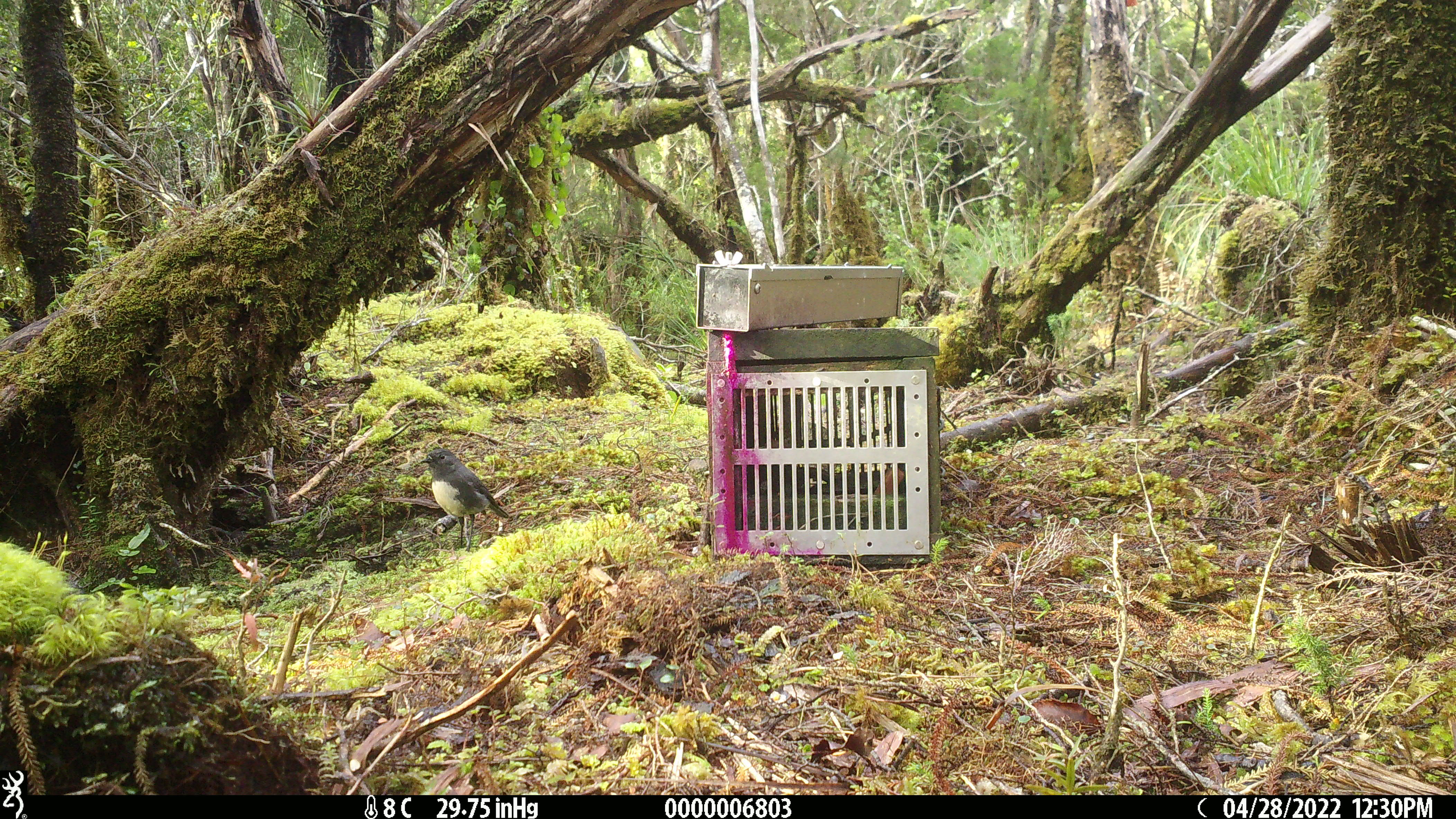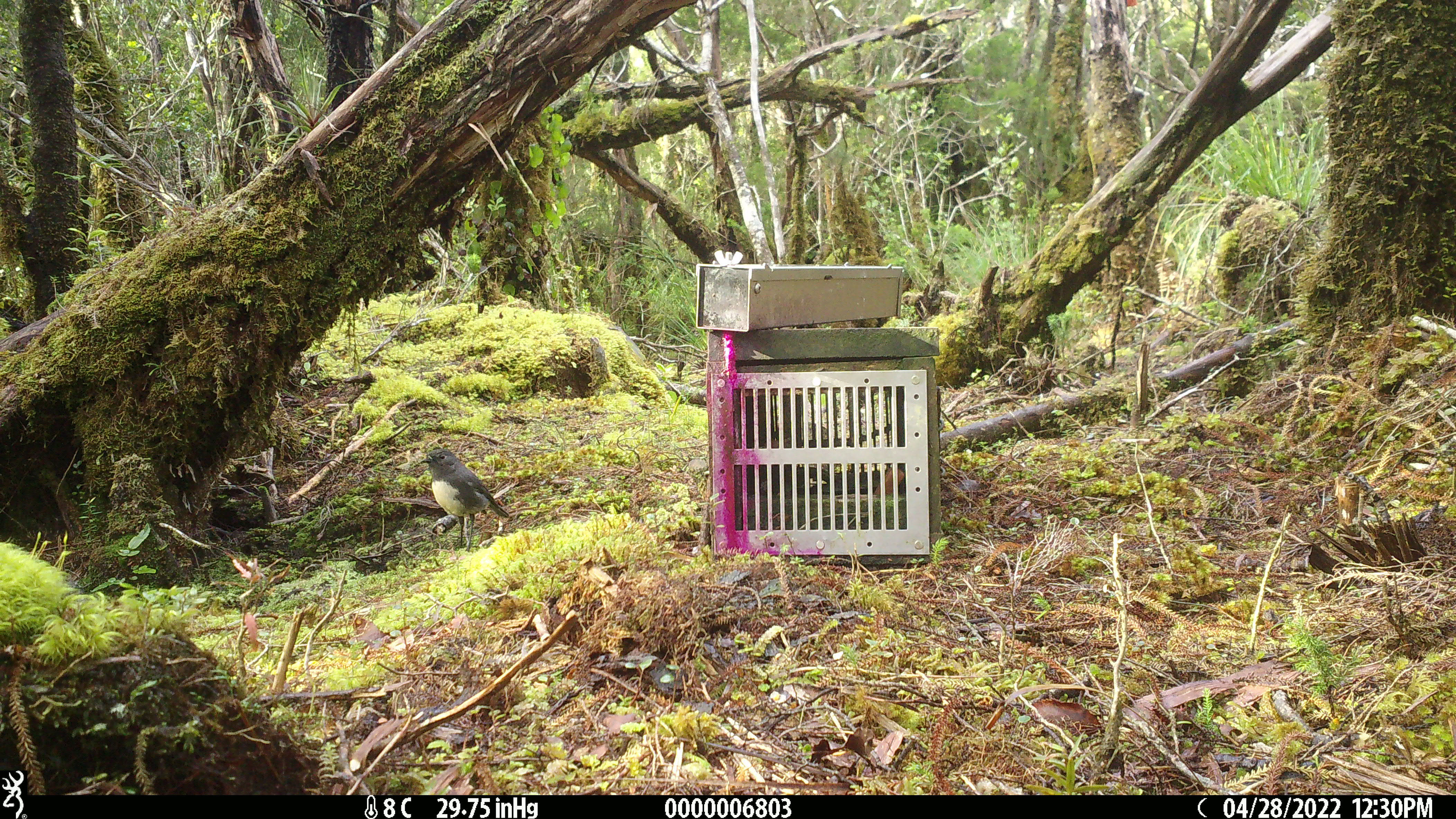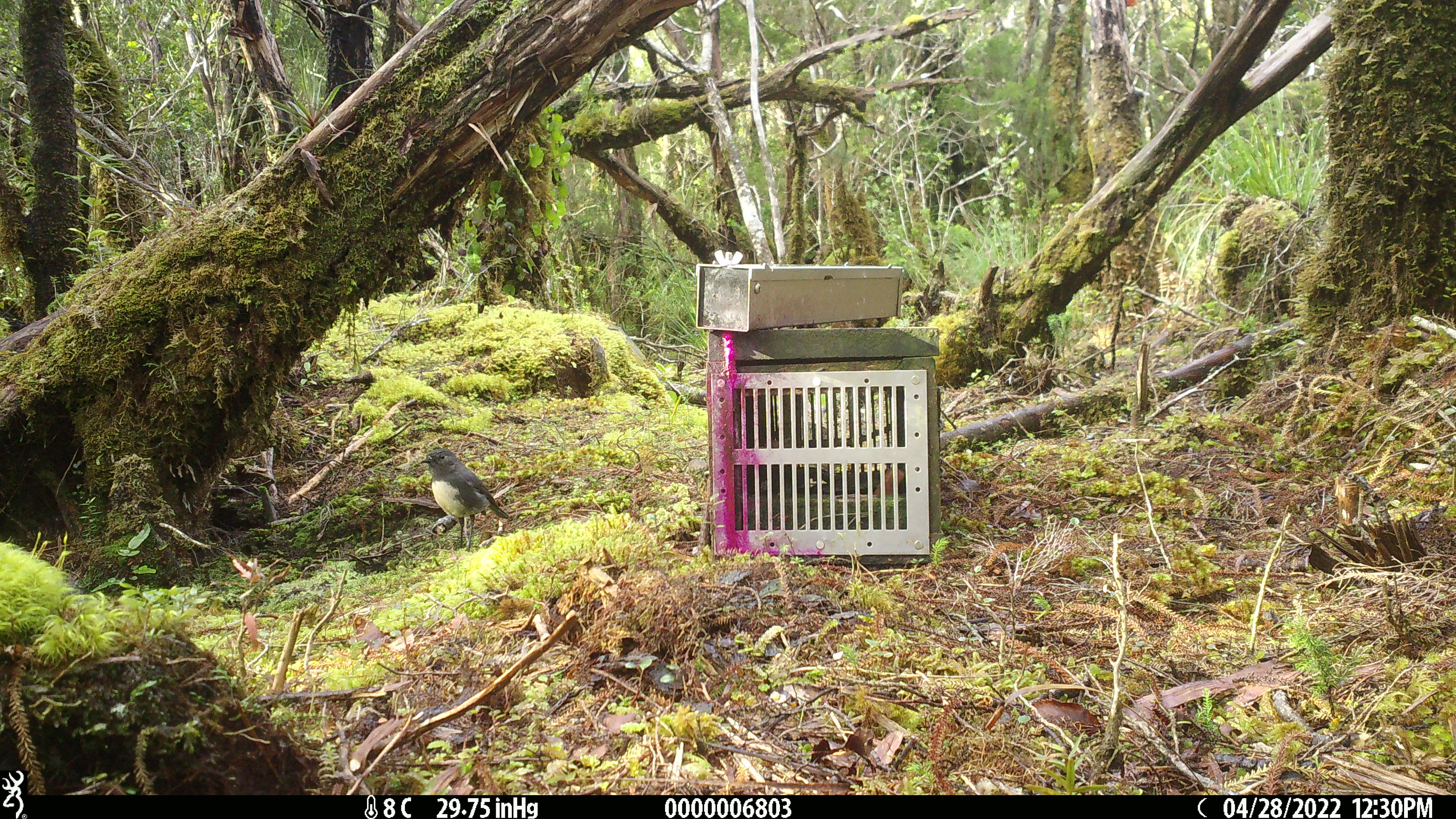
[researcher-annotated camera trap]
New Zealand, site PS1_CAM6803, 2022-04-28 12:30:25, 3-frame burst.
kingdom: Animalia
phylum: Chordata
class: Aves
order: Passeriformes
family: Petroicidae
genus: Petroica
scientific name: Petroica australis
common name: new zealand robin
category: robin